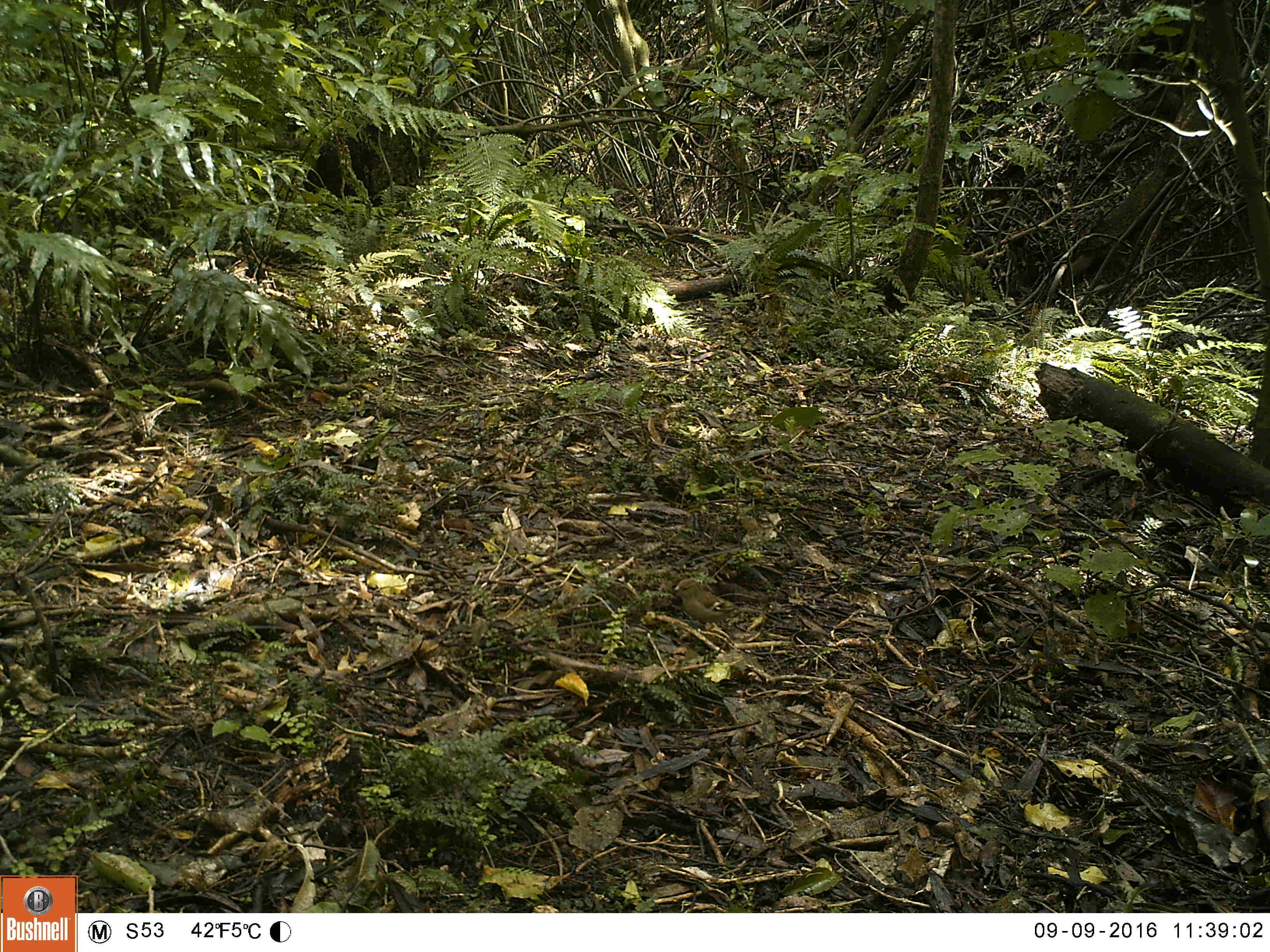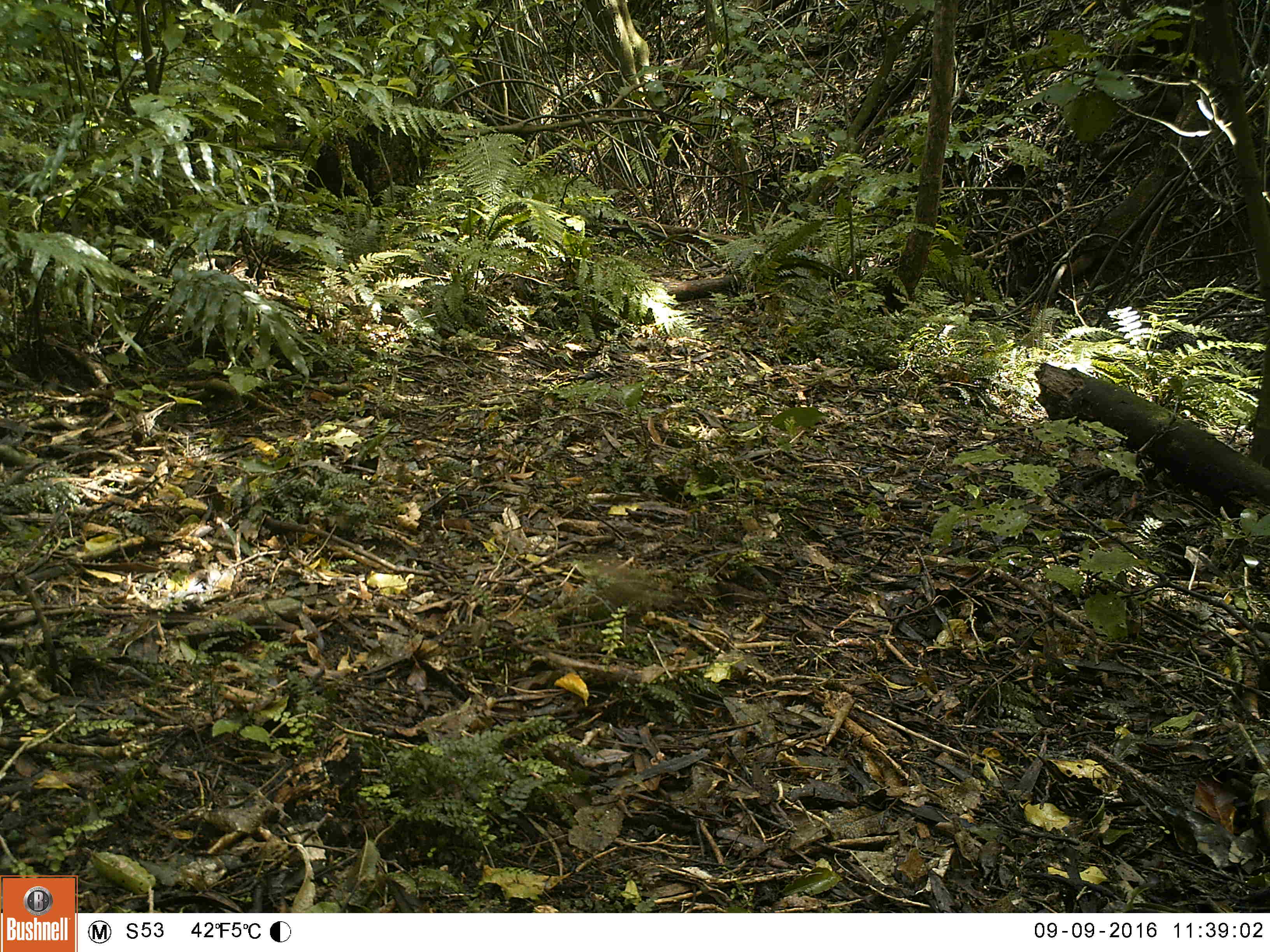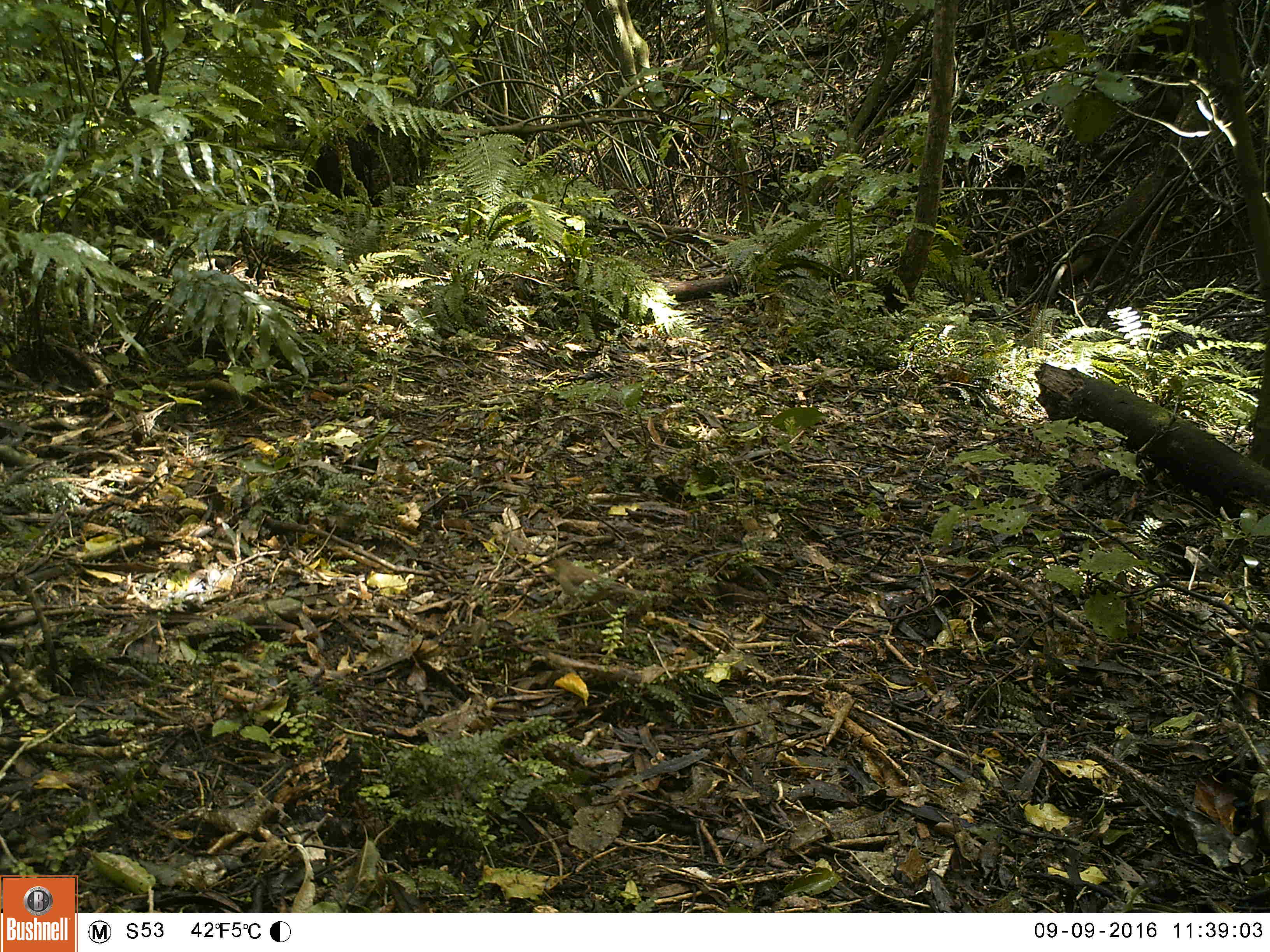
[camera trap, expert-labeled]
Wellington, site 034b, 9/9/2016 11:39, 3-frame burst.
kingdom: Animalia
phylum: Chordata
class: Aves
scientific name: Aves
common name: bird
Bird (Aves).